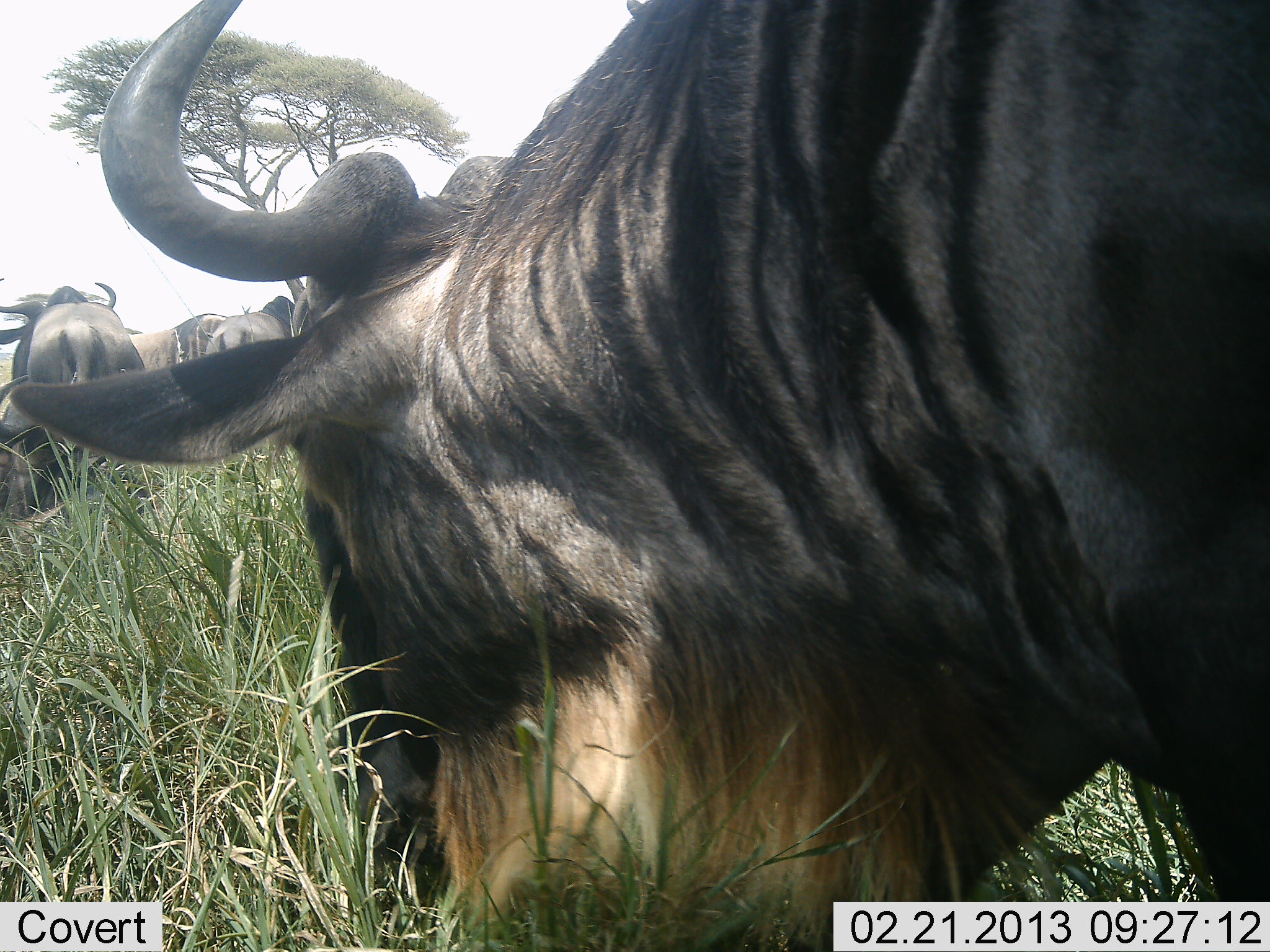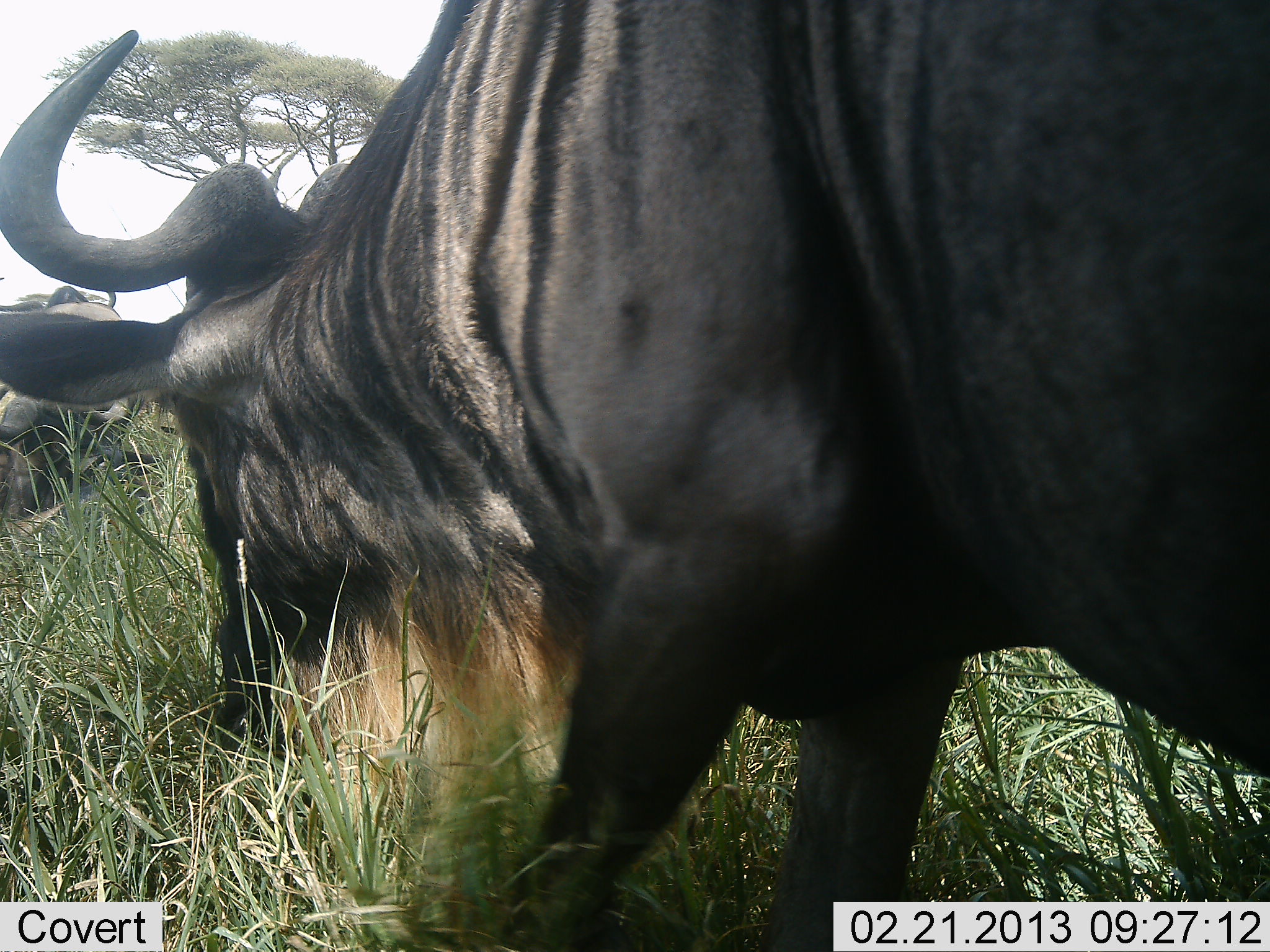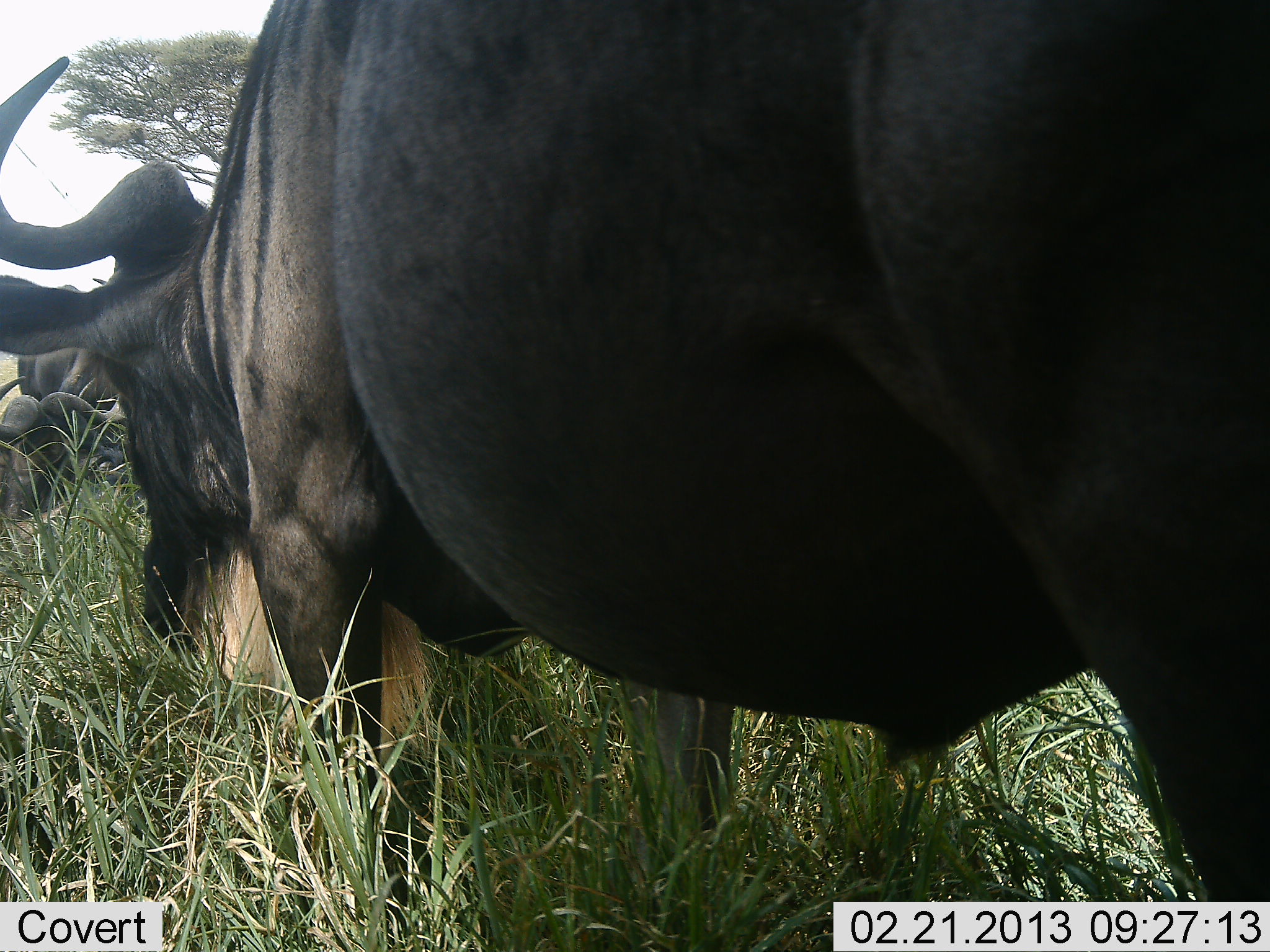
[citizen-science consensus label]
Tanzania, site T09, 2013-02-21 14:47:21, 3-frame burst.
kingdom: Animalia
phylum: Chordata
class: Mammalia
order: Artiodactyla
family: Bovidae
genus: Connochaetes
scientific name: Connochaetes taurinus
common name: blue wildebeest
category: wildebeest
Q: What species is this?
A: Wildebeest (blue wildebeest) (Connochaetes taurinus).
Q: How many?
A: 4.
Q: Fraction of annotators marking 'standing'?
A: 47%.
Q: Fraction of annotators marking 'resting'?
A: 37%.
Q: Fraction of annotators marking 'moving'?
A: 26%.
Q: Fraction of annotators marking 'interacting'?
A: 0%.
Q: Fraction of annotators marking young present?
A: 0%.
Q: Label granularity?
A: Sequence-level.